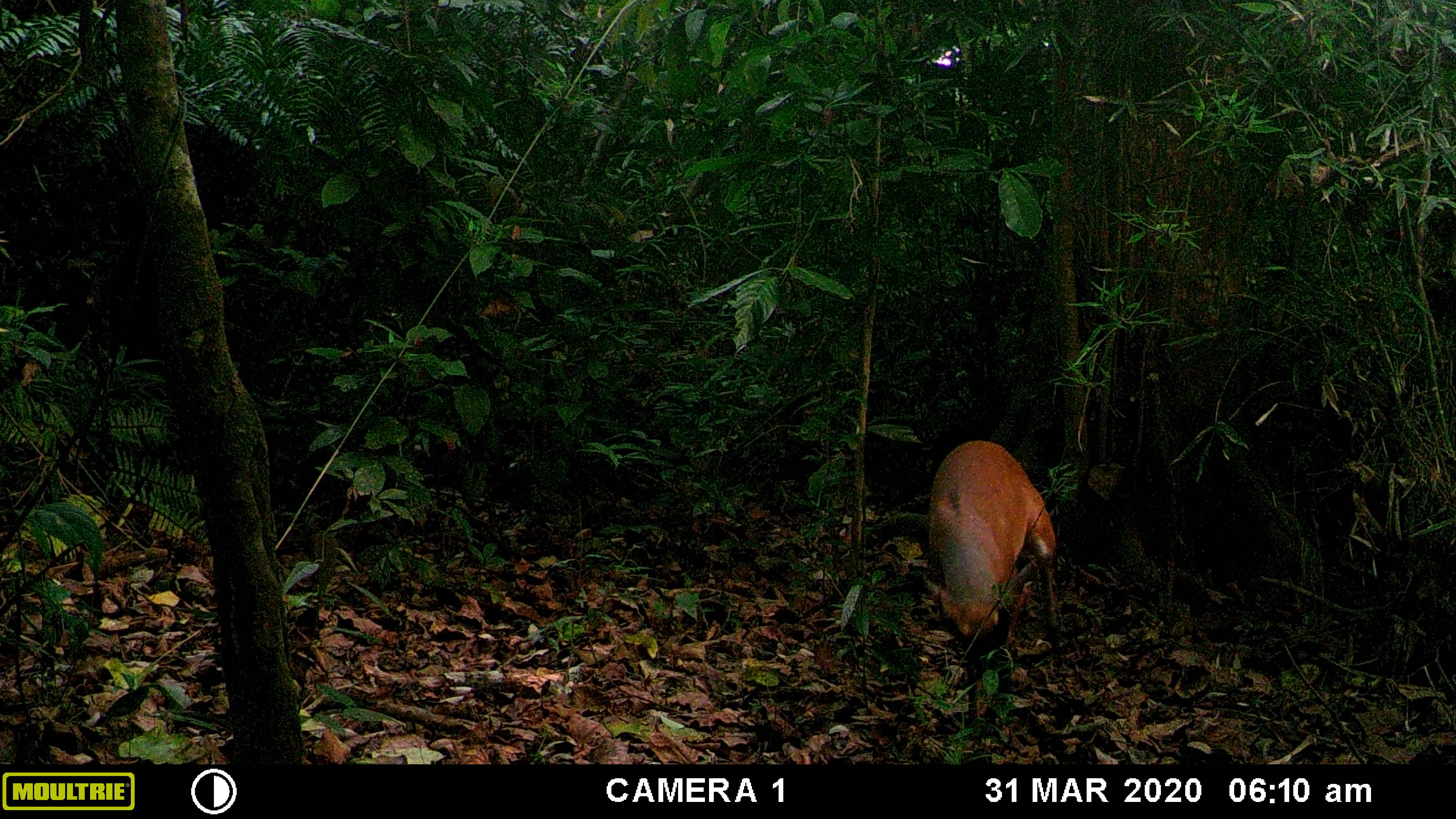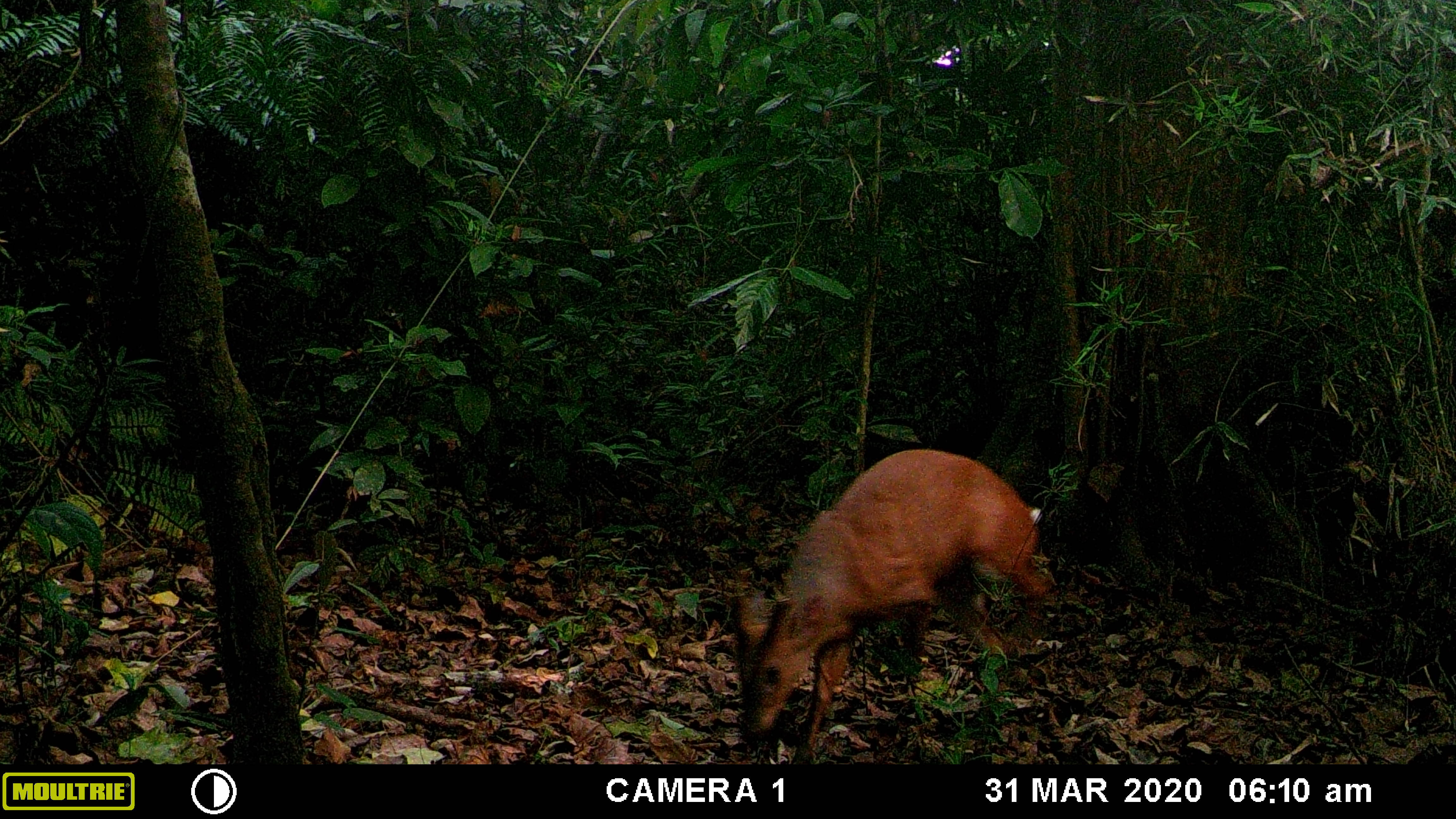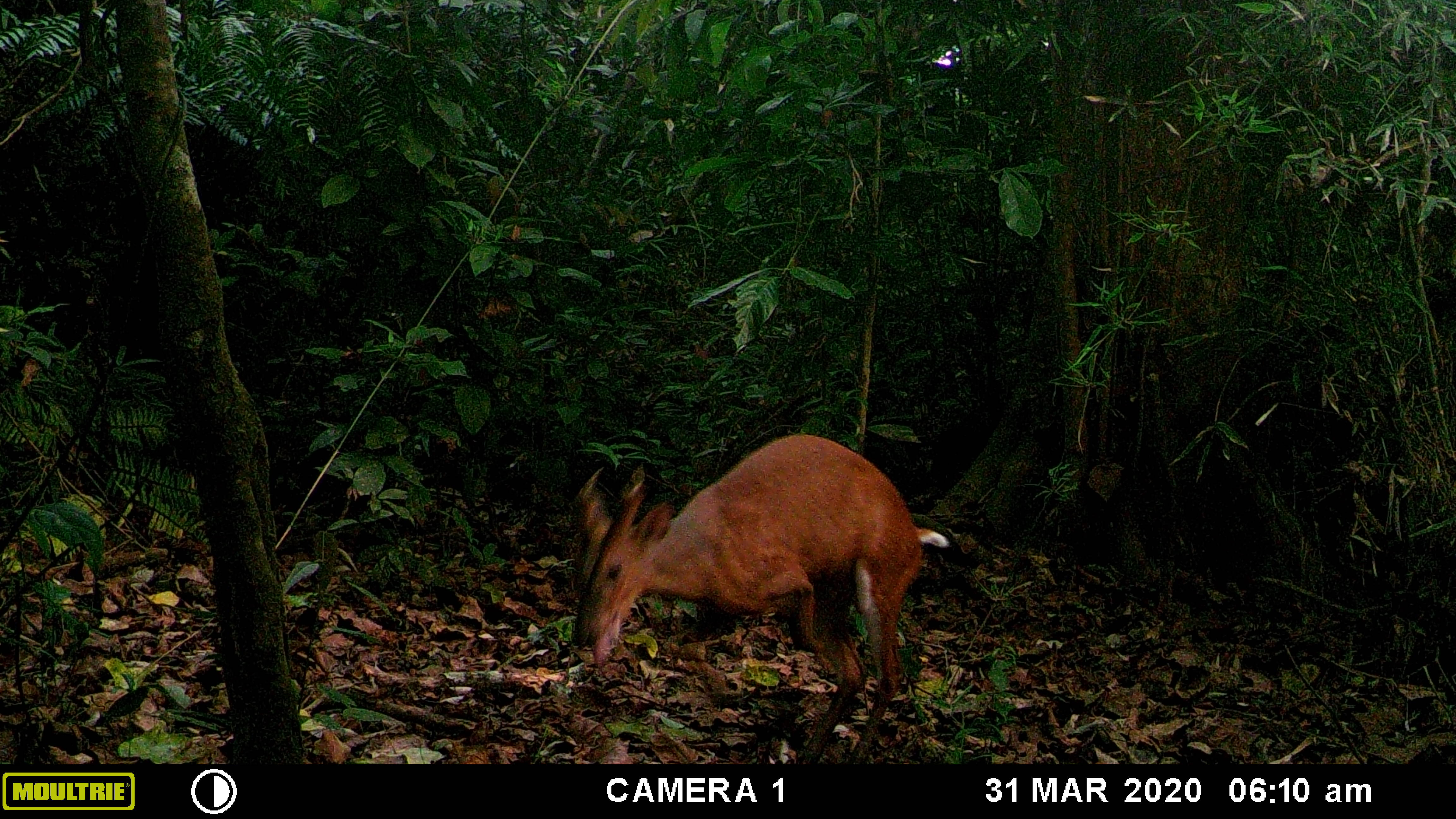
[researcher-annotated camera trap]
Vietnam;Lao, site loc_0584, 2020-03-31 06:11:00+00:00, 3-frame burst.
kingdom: Animalia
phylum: Chordata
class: Mammalia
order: Artiodactyla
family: Cervidae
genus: Muntiacus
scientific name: Muntiacus muntjak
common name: red muntjac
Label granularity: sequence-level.